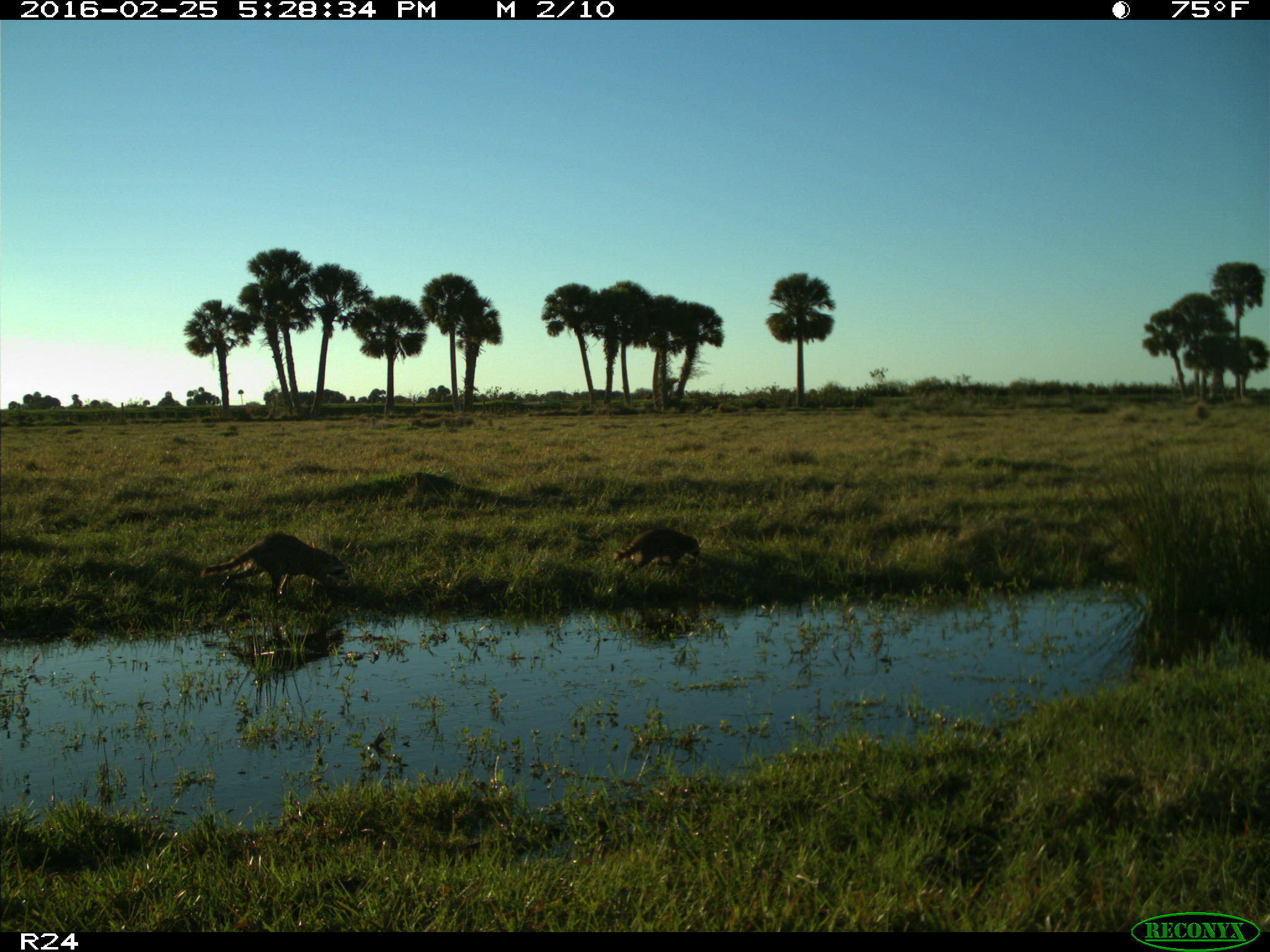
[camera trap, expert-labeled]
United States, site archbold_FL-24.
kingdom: Animalia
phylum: Chordata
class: Mammalia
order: Carnivora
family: Procyonidae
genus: Procyon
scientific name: Procyon lotor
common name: common raccoon